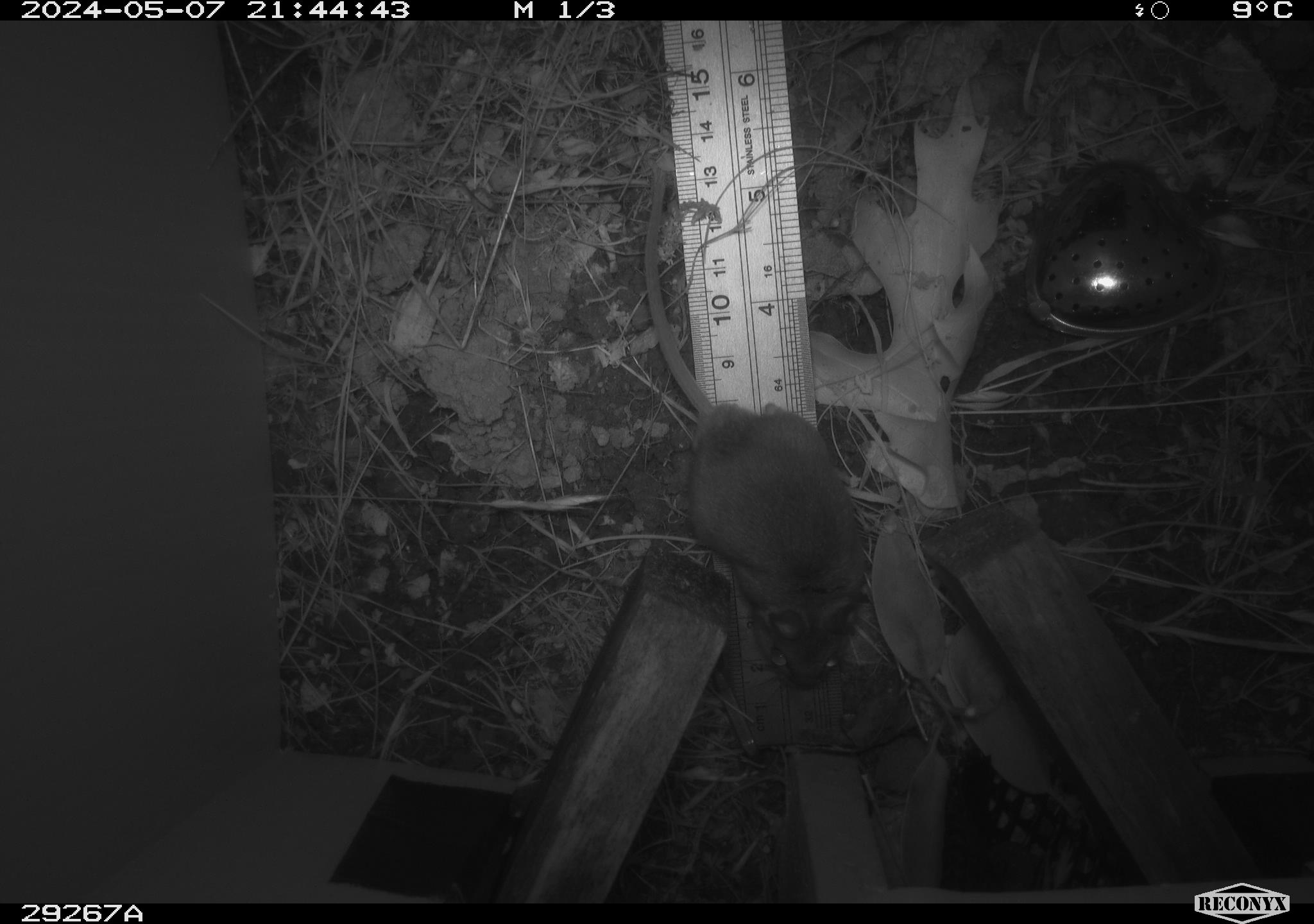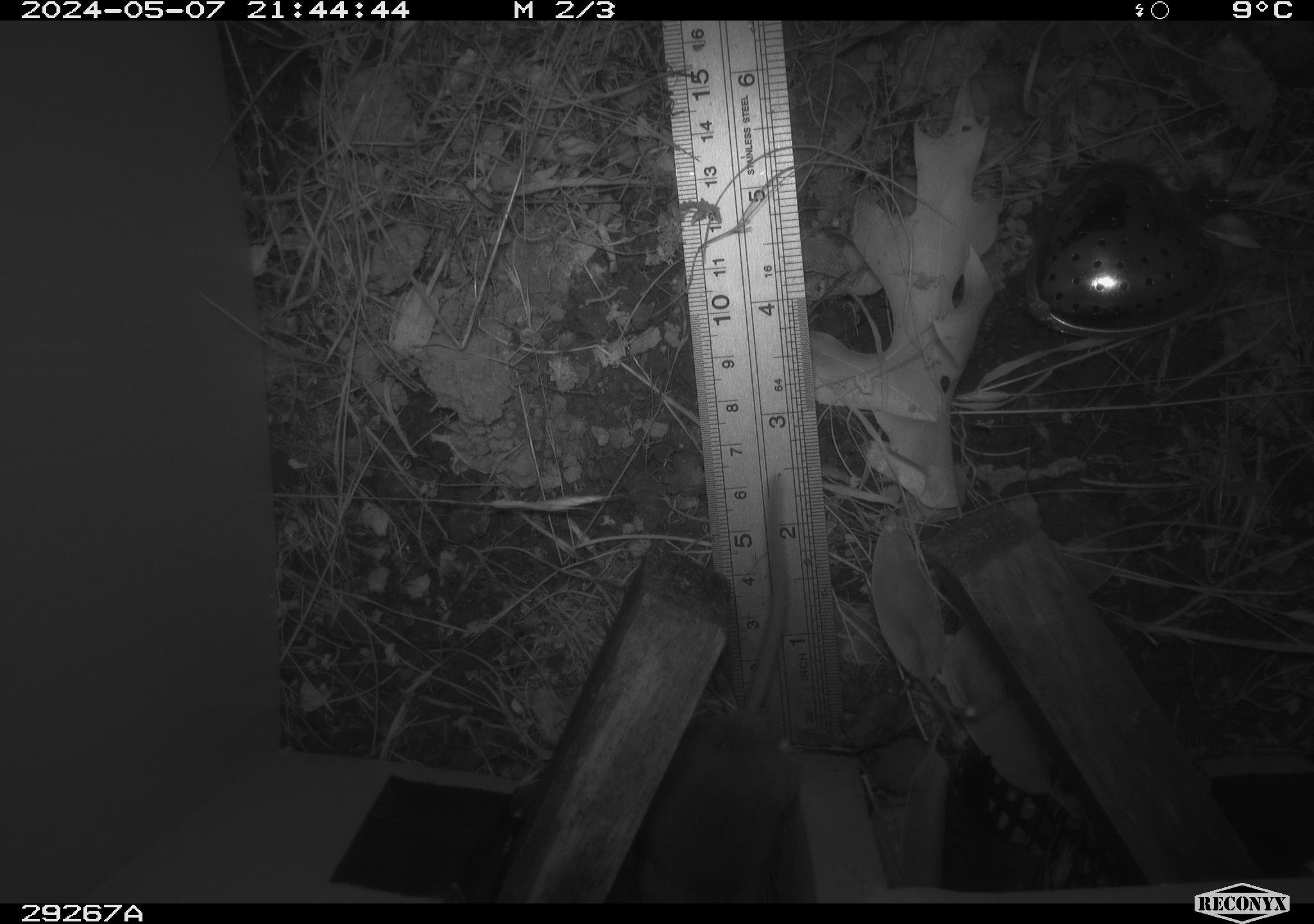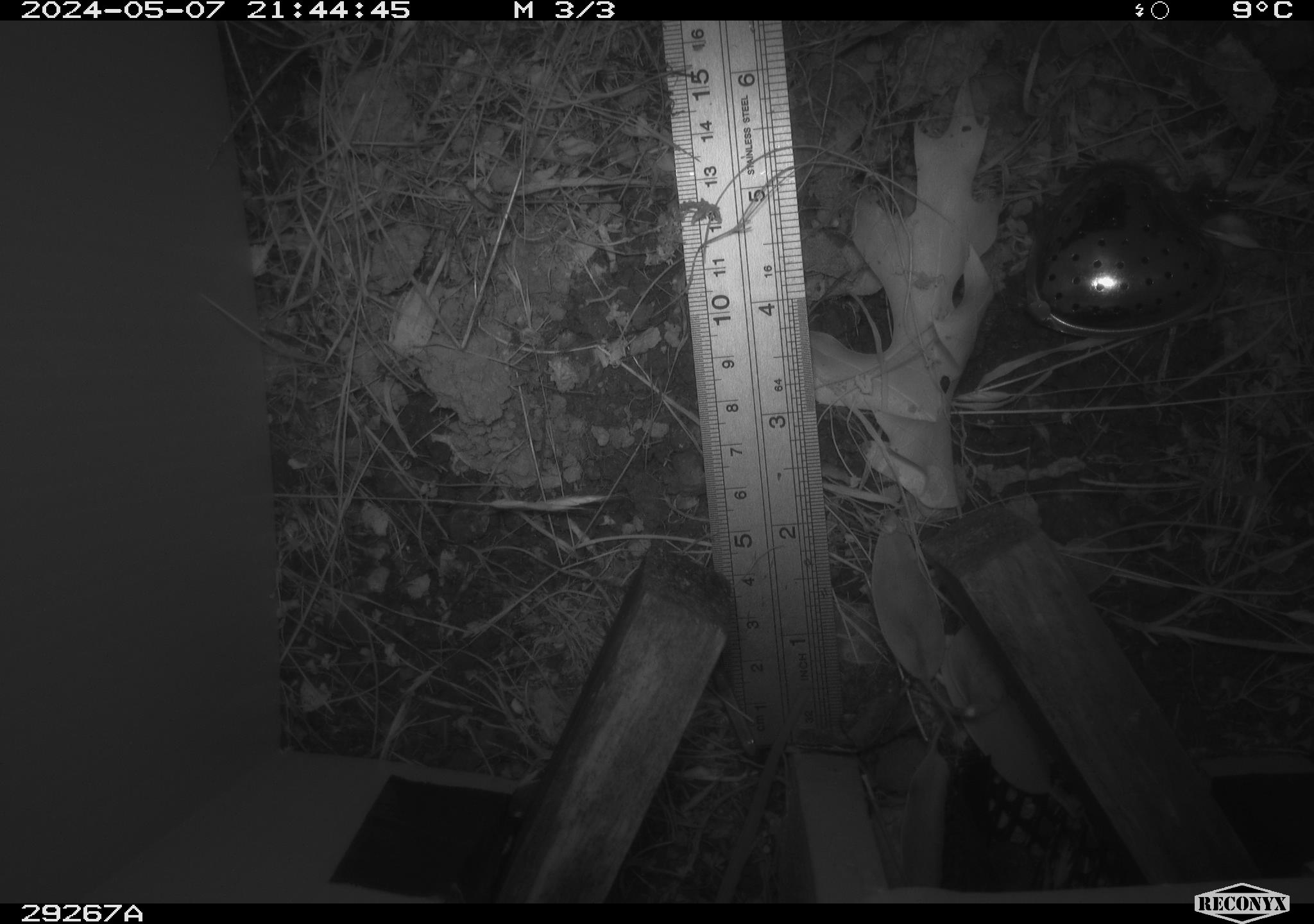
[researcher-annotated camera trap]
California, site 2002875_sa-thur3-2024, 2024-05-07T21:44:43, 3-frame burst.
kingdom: Animalia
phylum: Chordata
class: Mammalia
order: Rodentia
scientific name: Rodentia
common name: mouse species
Mouse species (Rodentia).